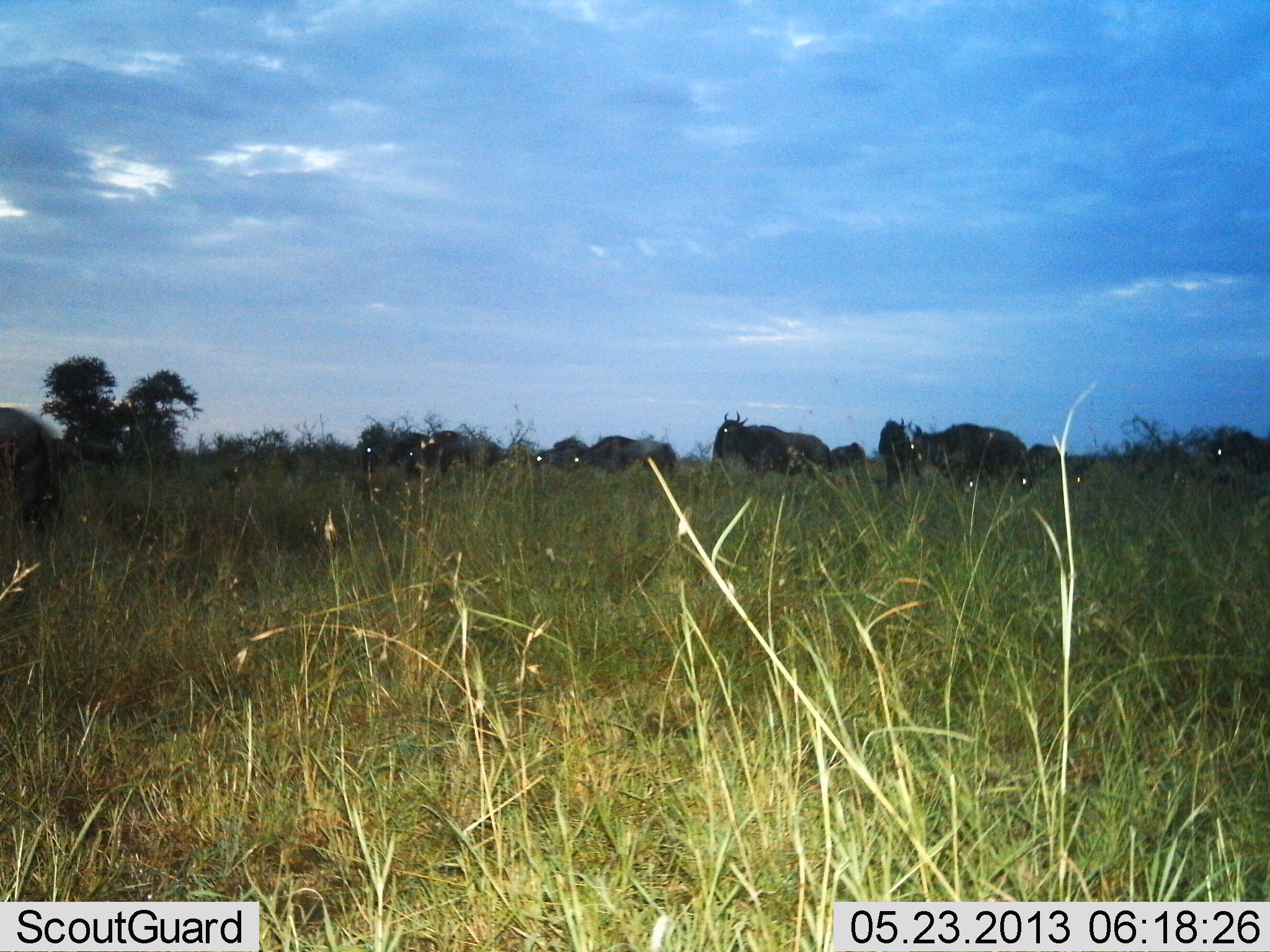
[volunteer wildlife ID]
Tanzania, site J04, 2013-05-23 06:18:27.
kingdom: Animalia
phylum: Chordata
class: Mammalia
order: Artiodactyla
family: Bovidae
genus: Connochaetes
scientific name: Connochaetes taurinus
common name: blue wildebeest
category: wildebeest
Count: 11-50.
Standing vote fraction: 47%.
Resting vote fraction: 27%.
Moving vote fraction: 67%.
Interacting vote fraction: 0%.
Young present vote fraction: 0%.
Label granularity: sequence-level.